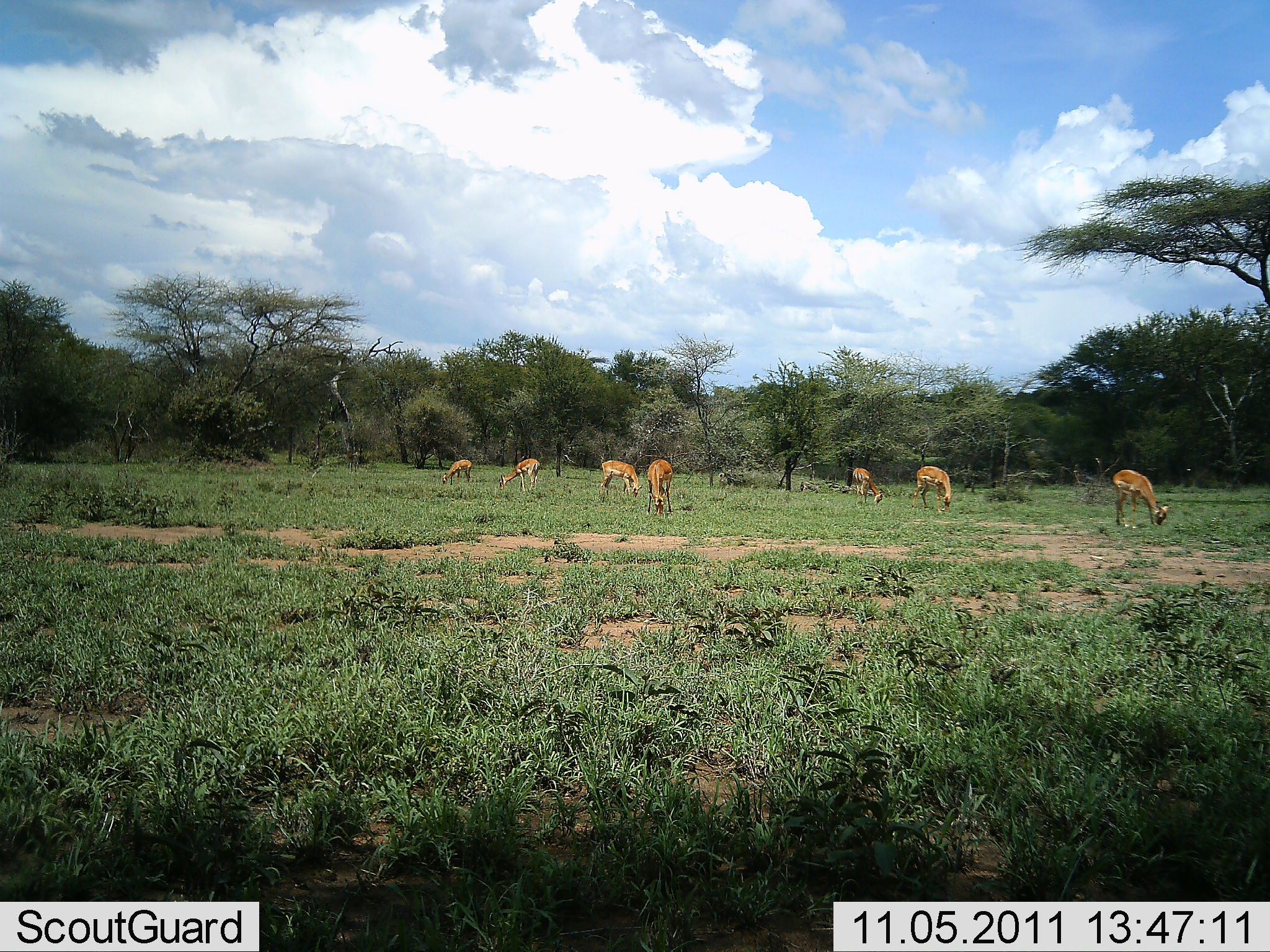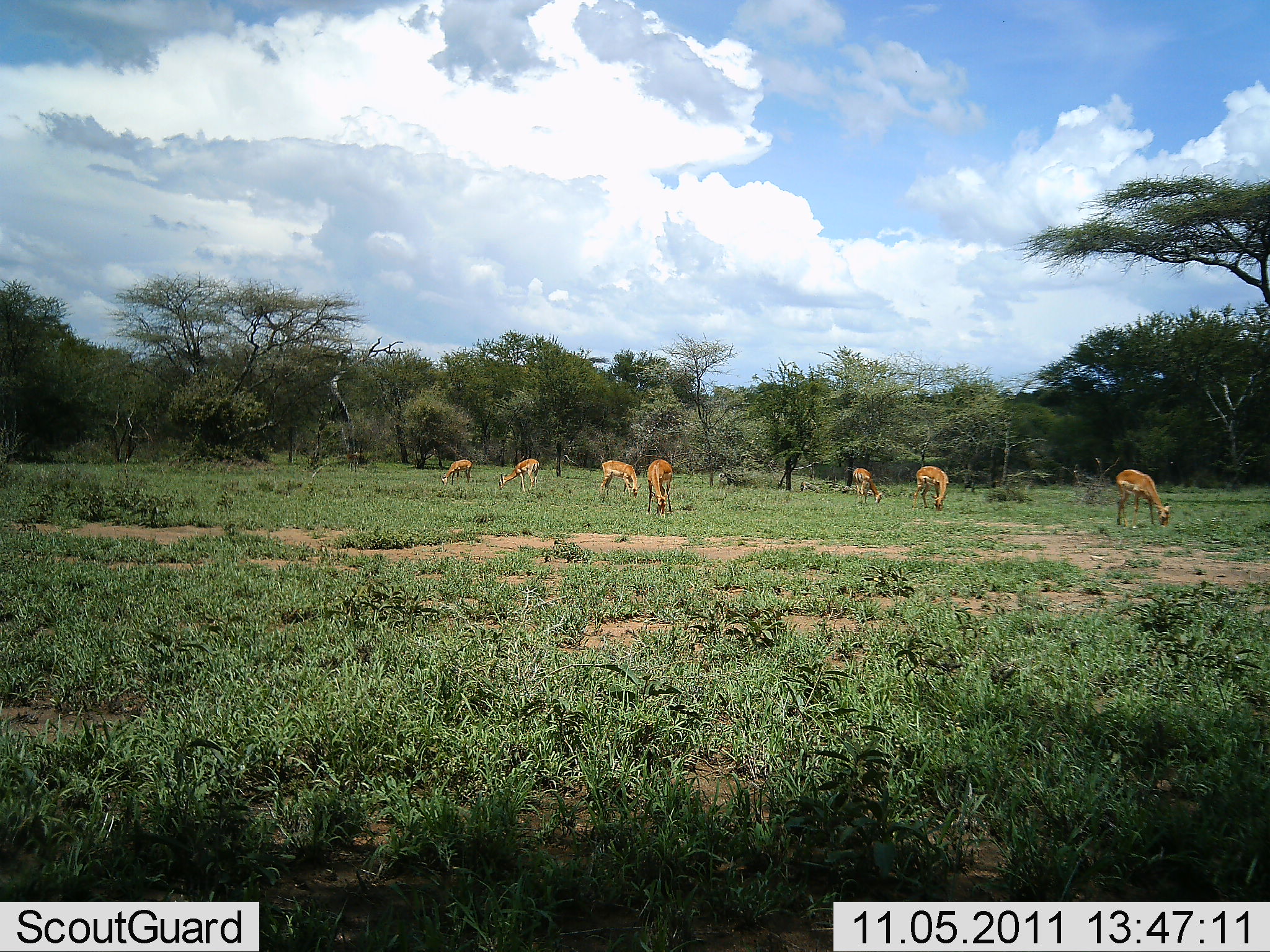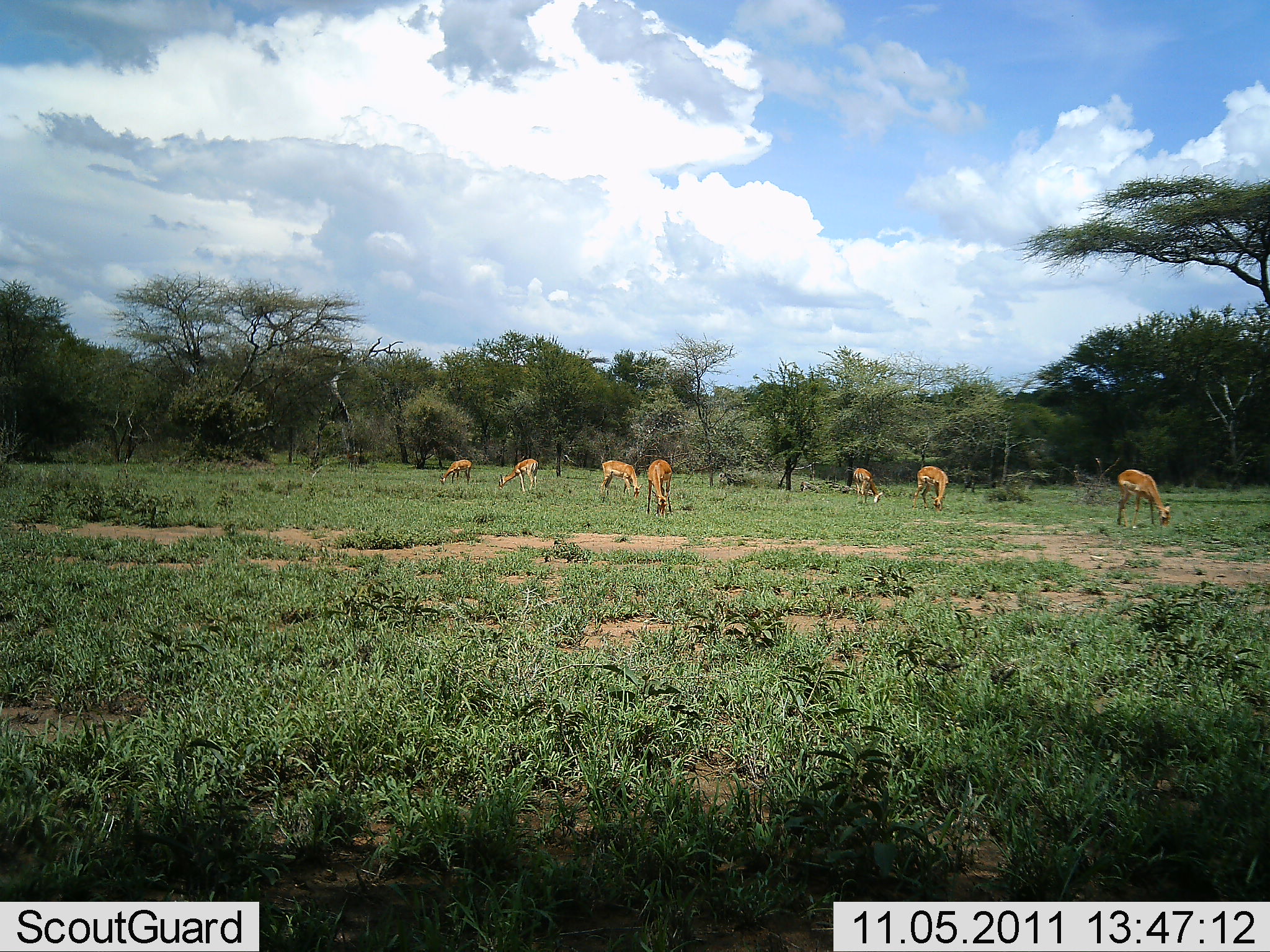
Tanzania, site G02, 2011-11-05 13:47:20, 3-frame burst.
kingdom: Animalia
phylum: Chordata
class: Mammalia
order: Artiodactyla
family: Bovidae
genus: Nanger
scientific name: Nanger granti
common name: grant's gazelle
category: gazellegrants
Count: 7.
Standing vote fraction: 10%.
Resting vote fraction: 0%.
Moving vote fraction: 0%.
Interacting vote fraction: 0%.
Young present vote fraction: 0%.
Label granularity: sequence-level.